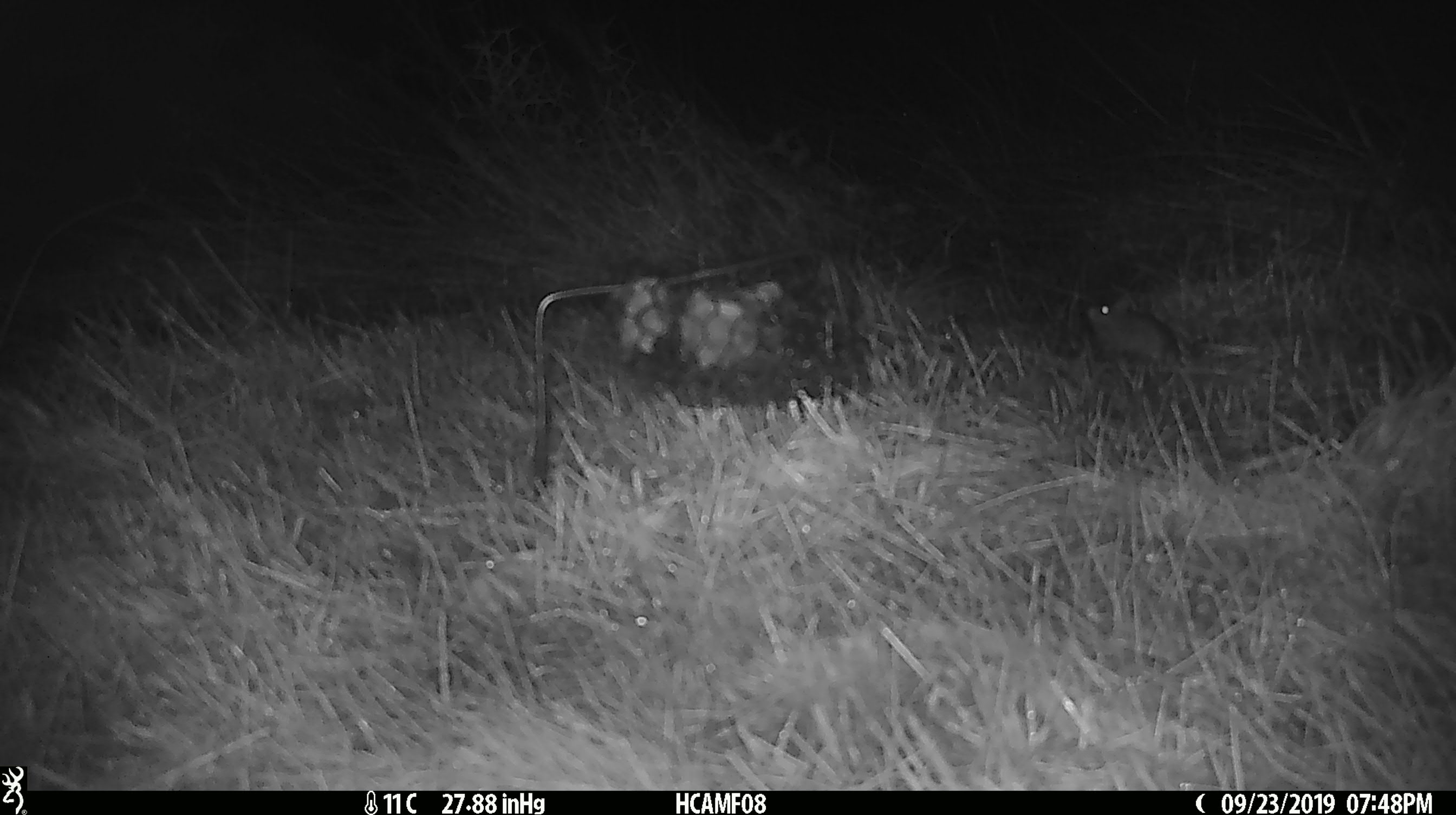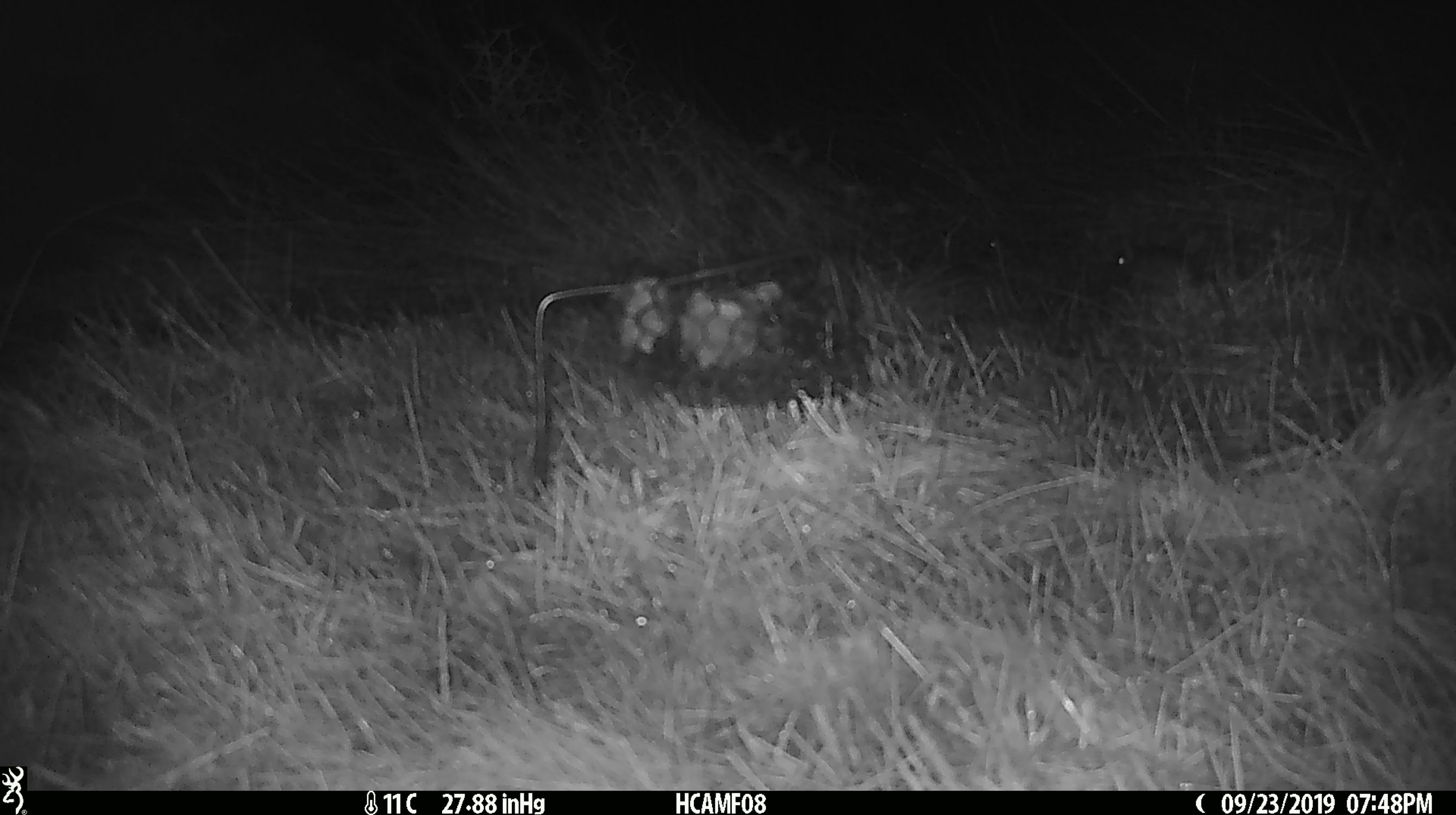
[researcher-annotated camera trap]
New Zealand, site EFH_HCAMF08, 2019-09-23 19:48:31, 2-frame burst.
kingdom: Animalia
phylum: Chordata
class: Mammalia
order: Rodentia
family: Muridae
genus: Mus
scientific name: Mus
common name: mouse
Mouse (Mus).